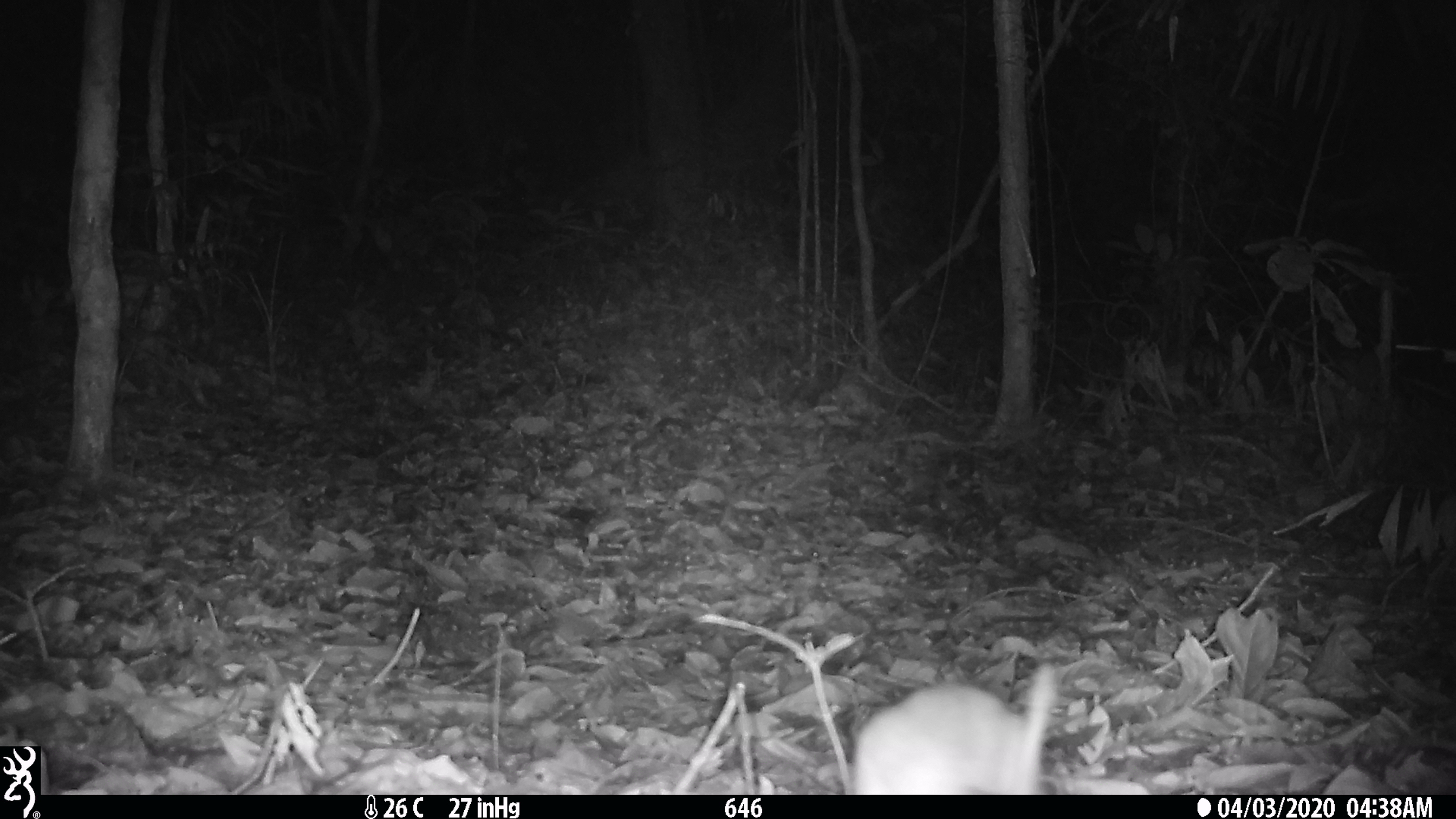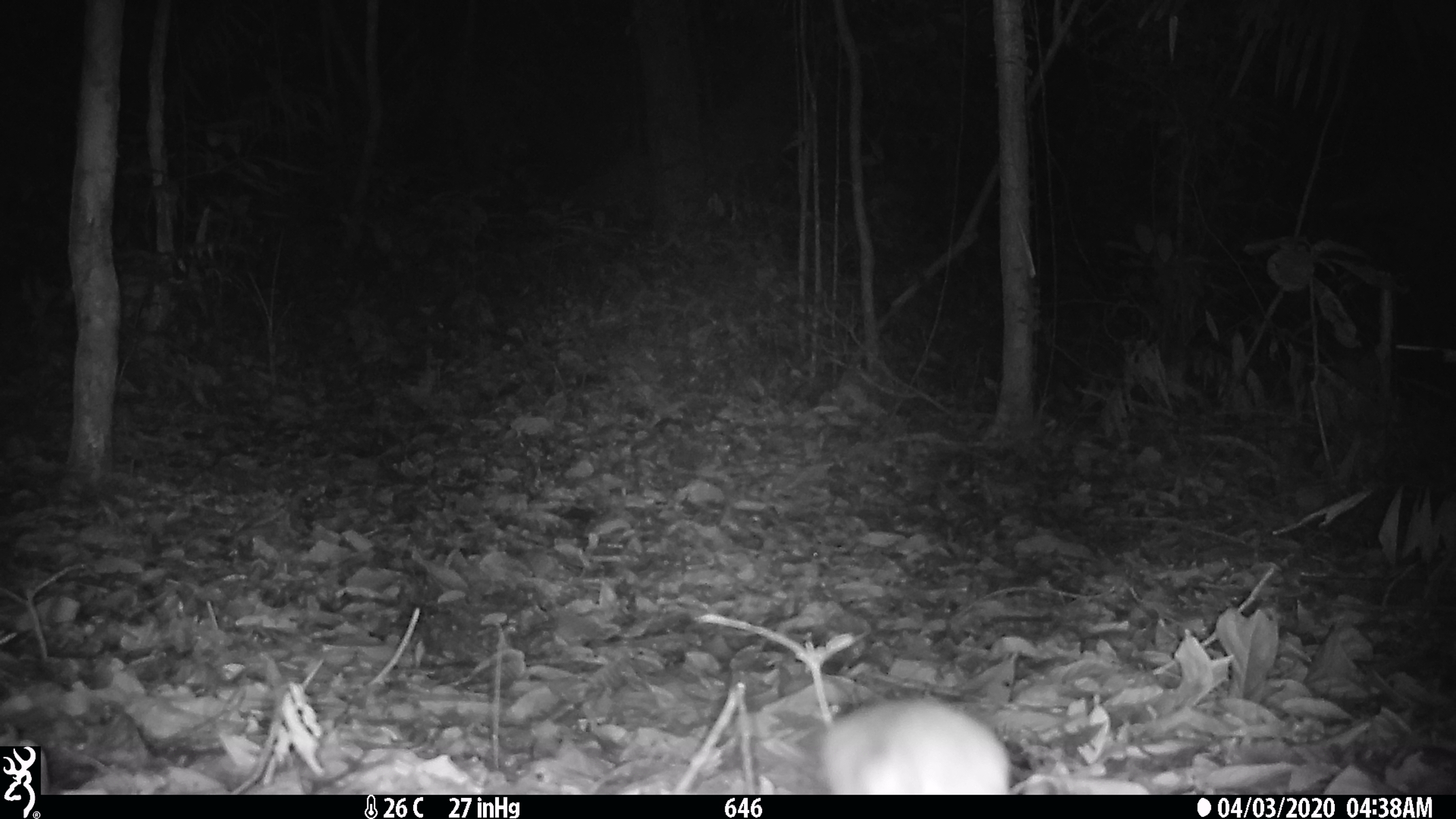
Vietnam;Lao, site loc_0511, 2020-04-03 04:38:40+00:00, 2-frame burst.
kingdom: Animalia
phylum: Chordata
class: Mammalia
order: Rodentia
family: Muridae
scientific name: Muridae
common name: old-world mice and rats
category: unidentified murid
Unidentified murid (old-world mice and rats) (Muridae). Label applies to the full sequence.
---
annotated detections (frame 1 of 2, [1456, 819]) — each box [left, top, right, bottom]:
unidentified murid: [850, 656, 1055, 795]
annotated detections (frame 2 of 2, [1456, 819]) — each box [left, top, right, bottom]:
unidentified murid: [823, 699, 1011, 795]